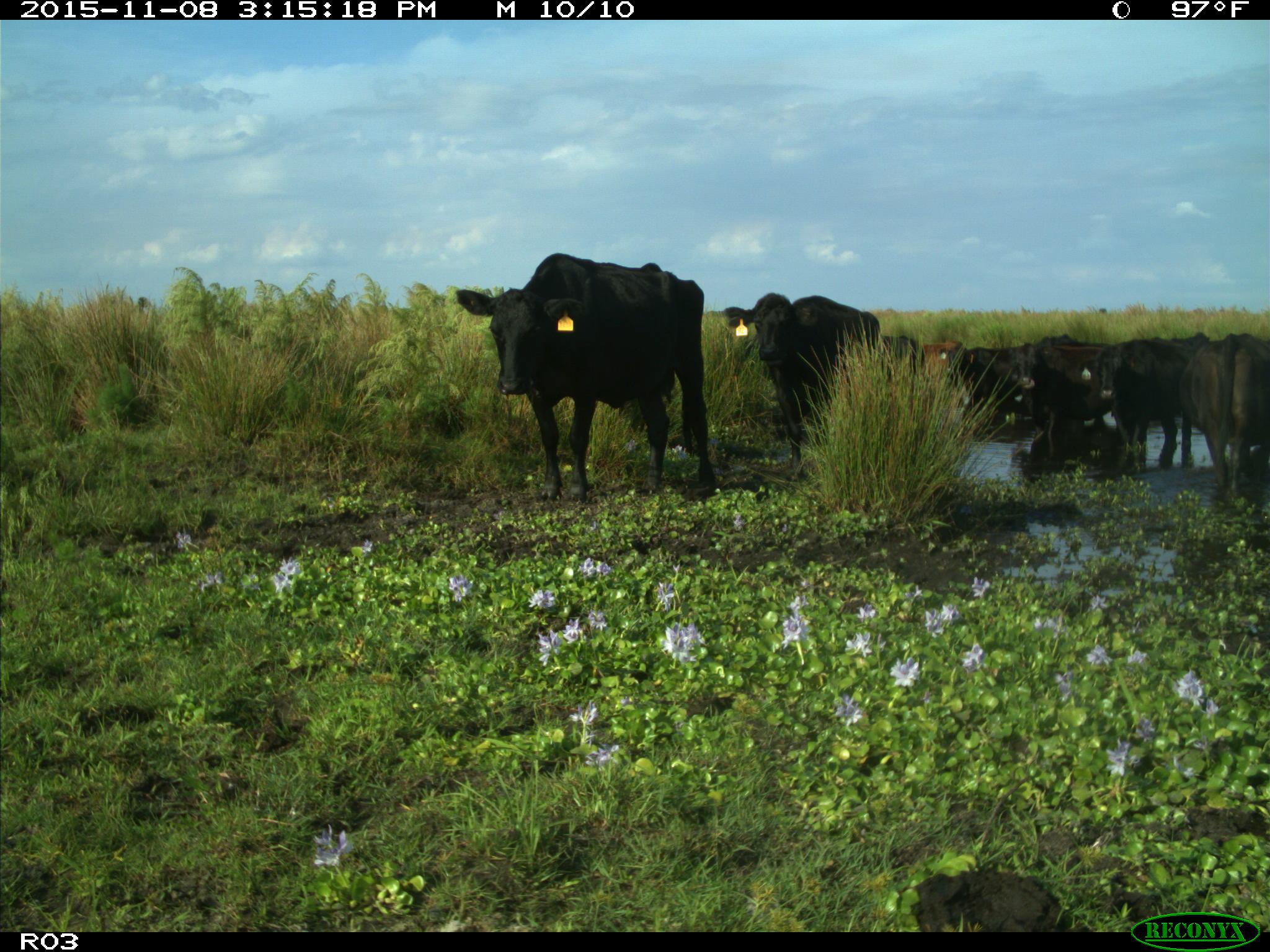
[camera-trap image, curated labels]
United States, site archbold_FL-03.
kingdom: Animalia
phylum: Chordata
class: Mammalia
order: Artiodactyla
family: Bovidae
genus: Bos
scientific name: Bos taurus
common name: domestic cow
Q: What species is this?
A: Bos taurus (domestic cow).